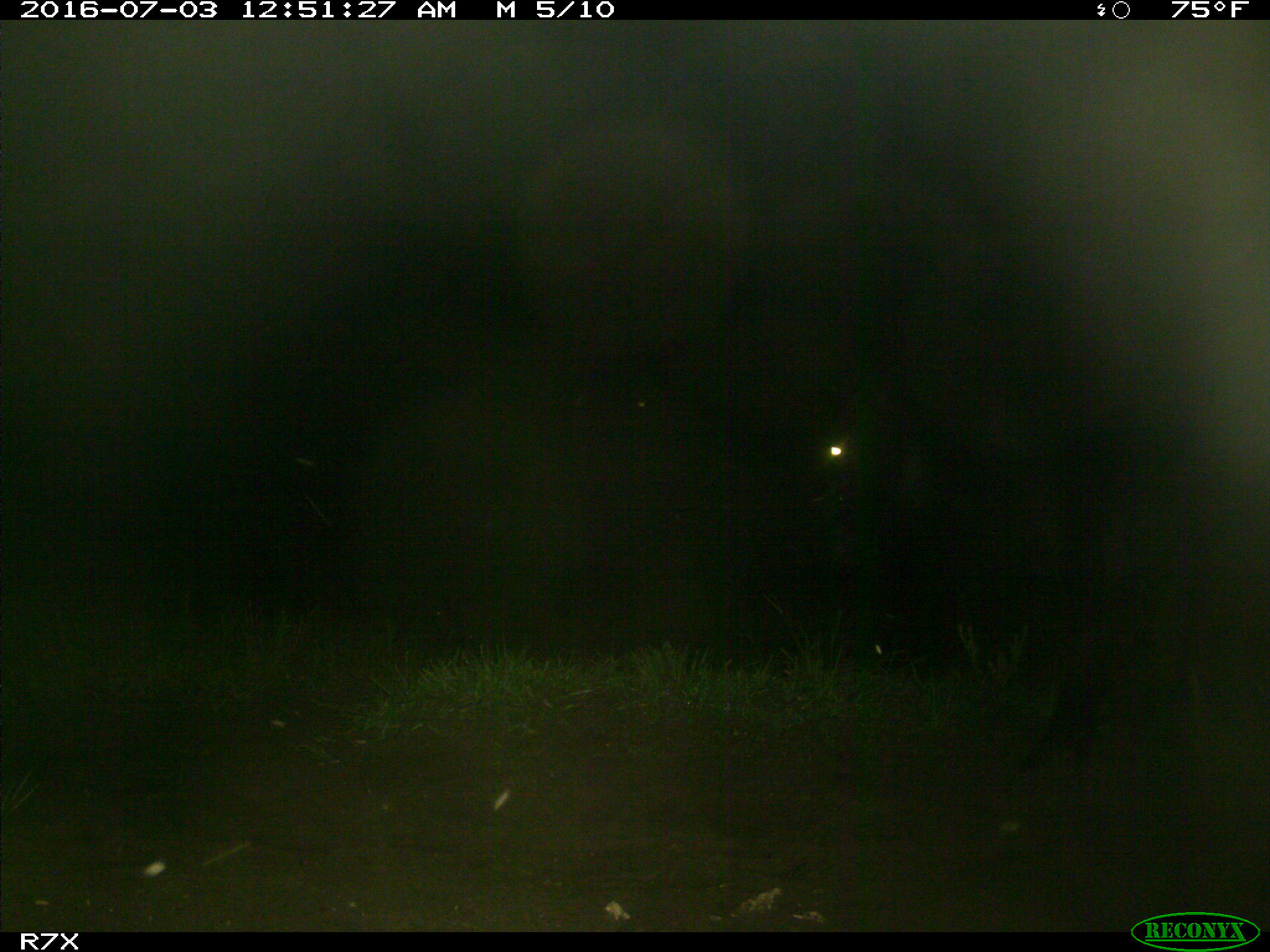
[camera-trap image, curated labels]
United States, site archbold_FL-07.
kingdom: Animalia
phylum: Chordata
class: Mammalia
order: Artiodactyla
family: Bovidae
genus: Bos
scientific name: Bos taurus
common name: domestic cow